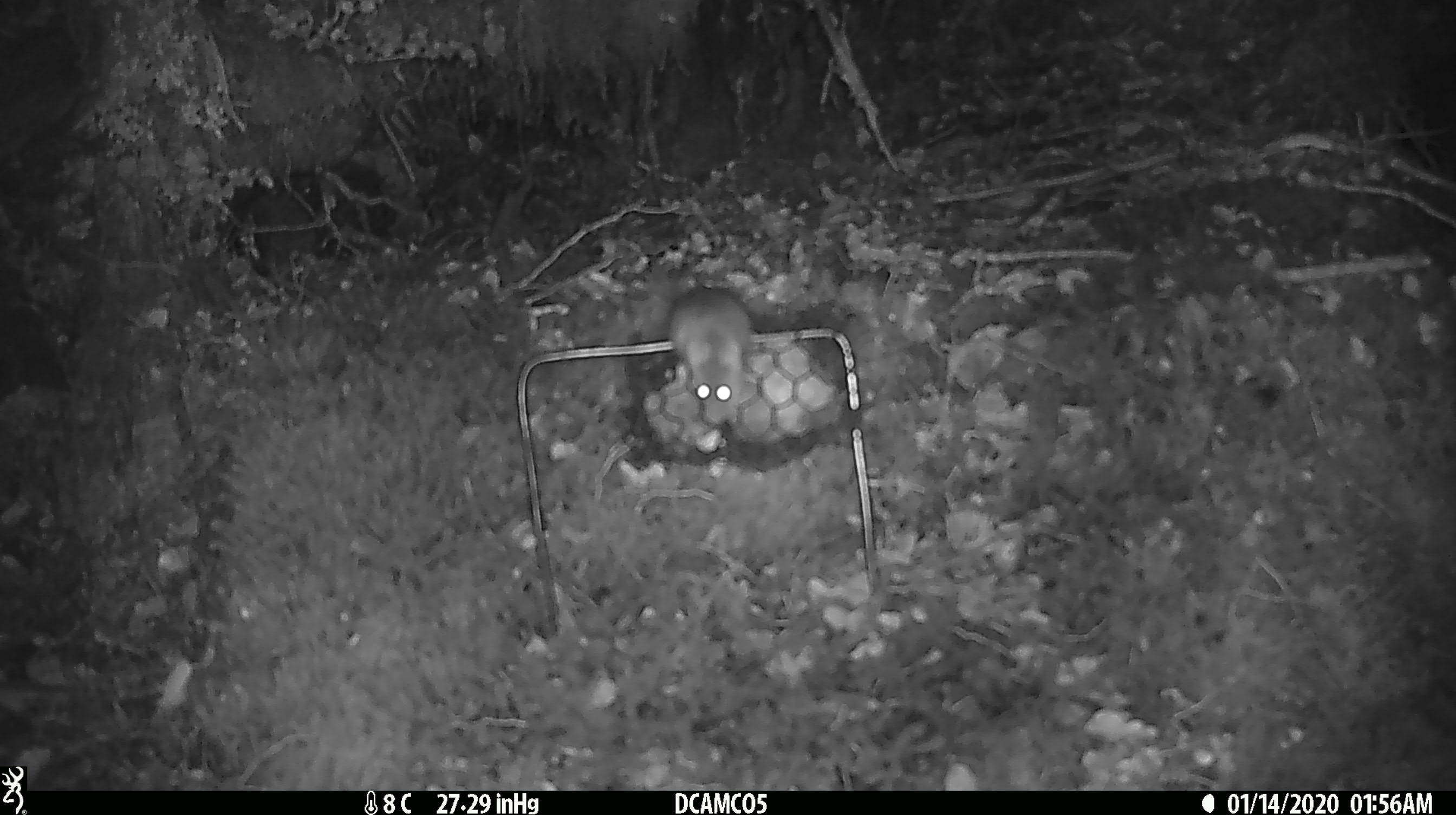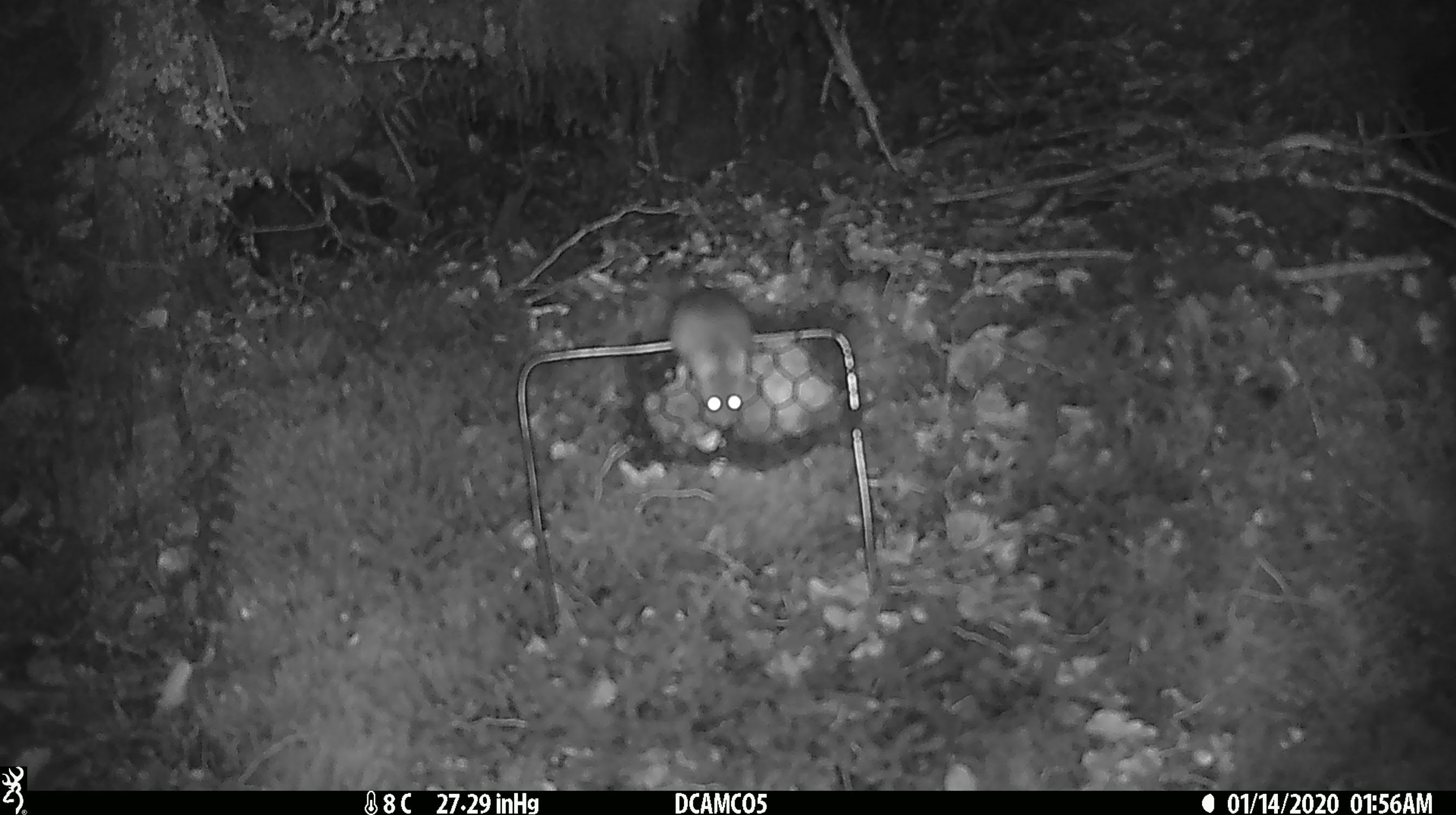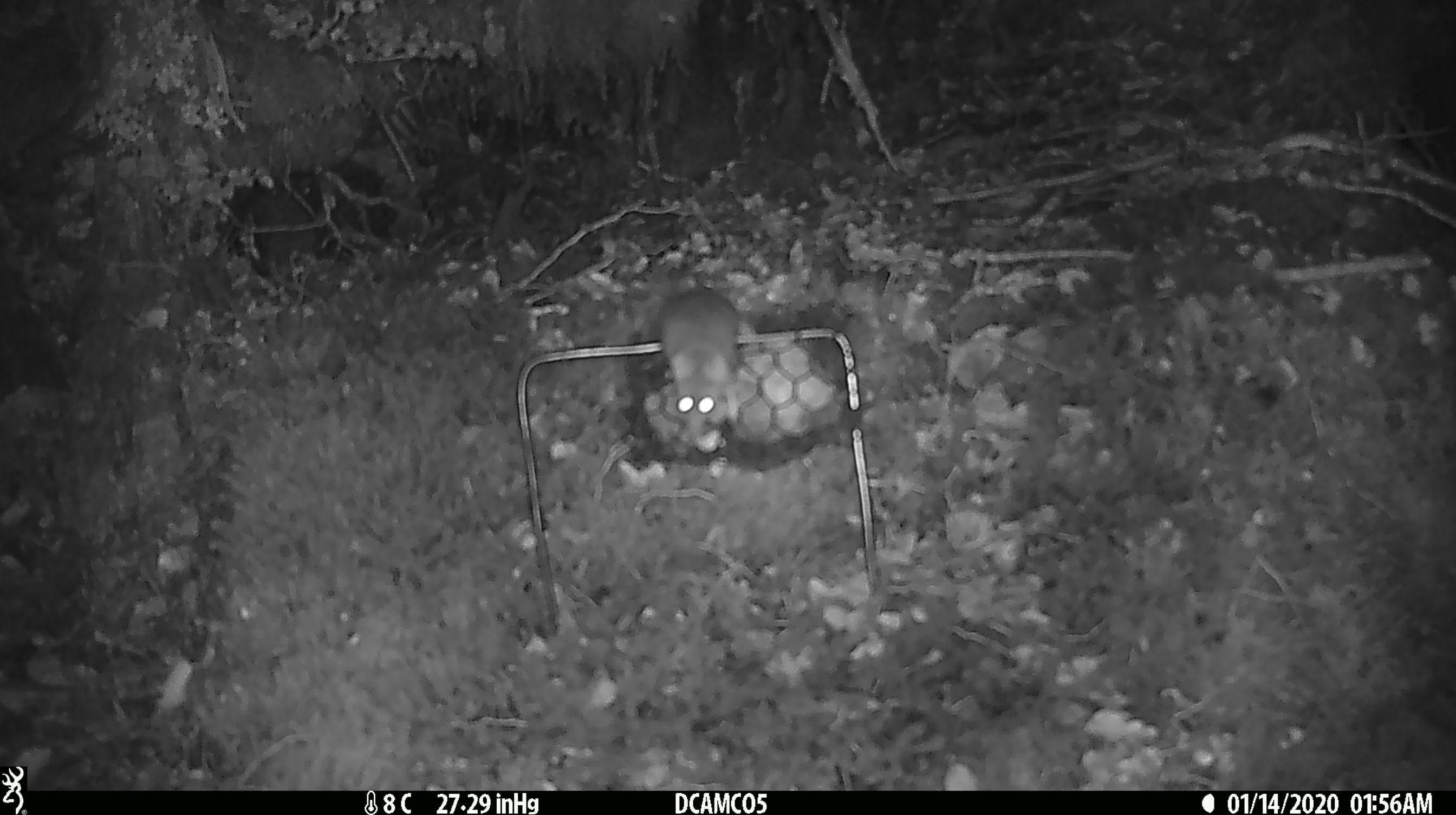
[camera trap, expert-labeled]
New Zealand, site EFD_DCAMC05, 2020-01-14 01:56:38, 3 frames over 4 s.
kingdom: Animalia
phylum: Chordata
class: Mammalia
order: Rodentia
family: Muridae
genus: Mus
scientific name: Mus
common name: mouse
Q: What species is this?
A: Mouse (Mus).